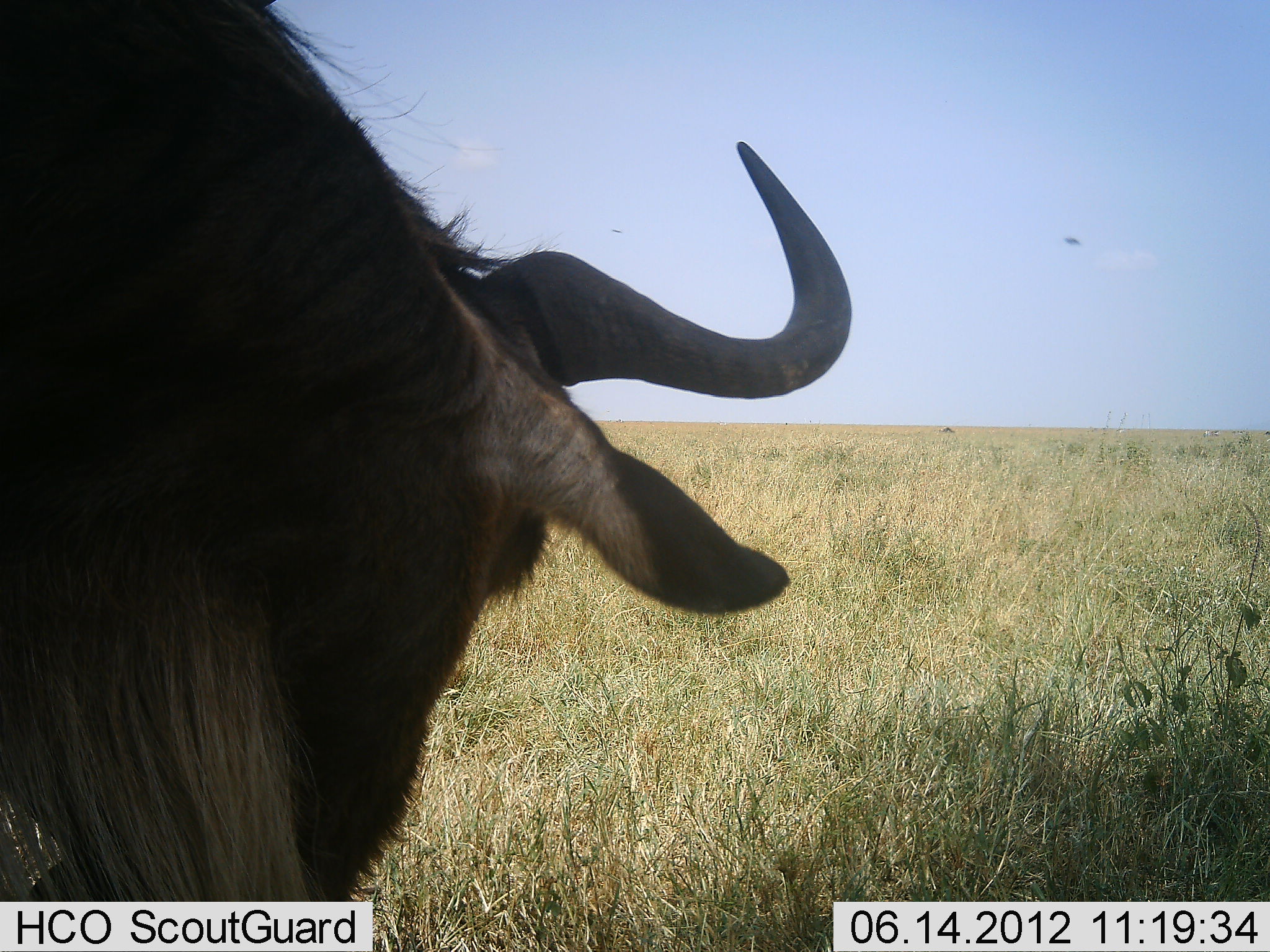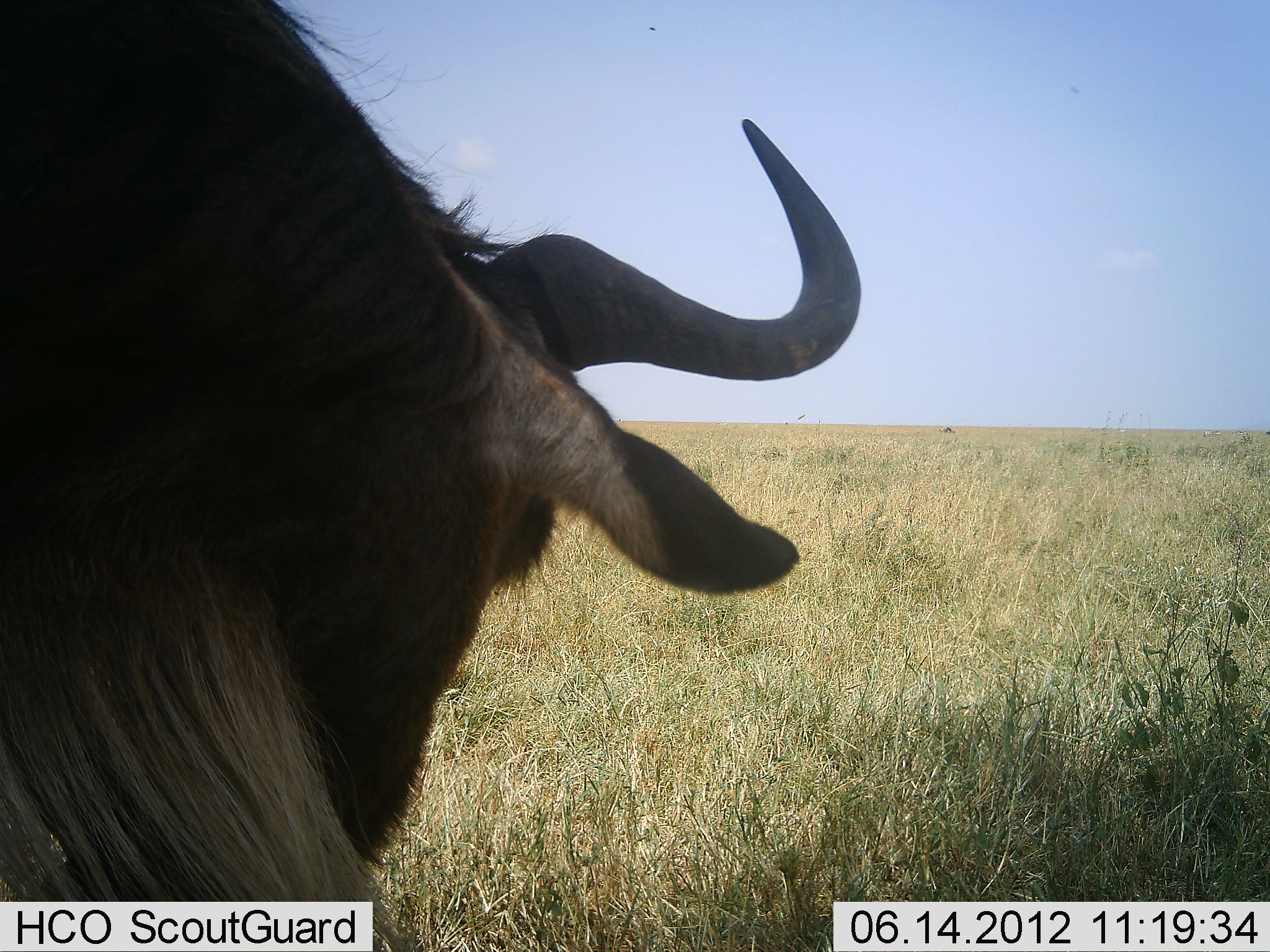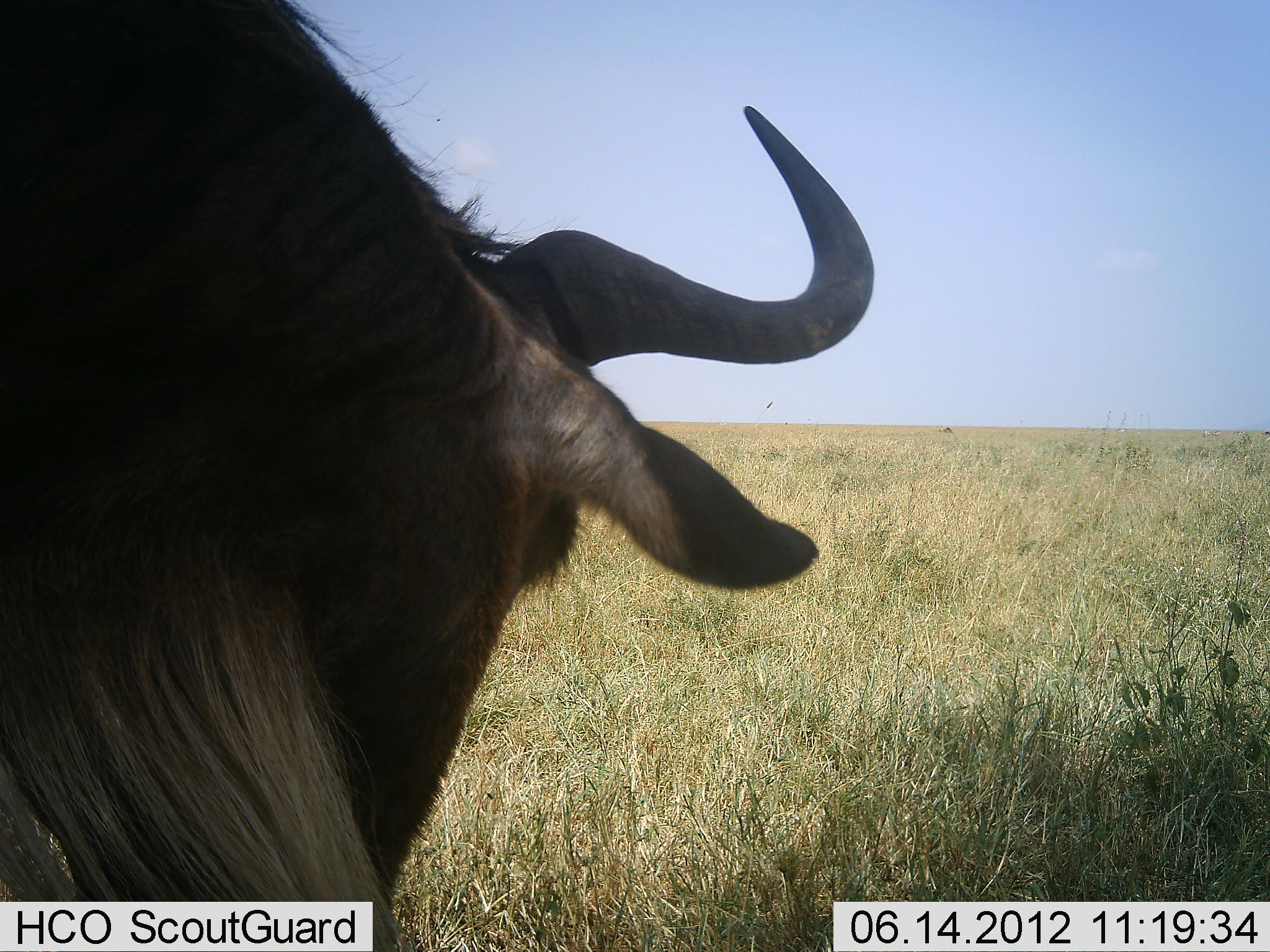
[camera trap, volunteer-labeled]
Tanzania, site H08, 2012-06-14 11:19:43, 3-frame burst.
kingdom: Animalia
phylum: Chordata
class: Mammalia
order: Artiodactyla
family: Bovidae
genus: Connochaetes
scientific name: Connochaetes taurinus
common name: blue wildebeest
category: wildebeest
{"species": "wildebeest (blue wildebeest) (Connochaetes taurinus)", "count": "1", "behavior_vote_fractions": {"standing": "80%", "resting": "0%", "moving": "10%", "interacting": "0%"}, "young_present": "0%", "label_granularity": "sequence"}